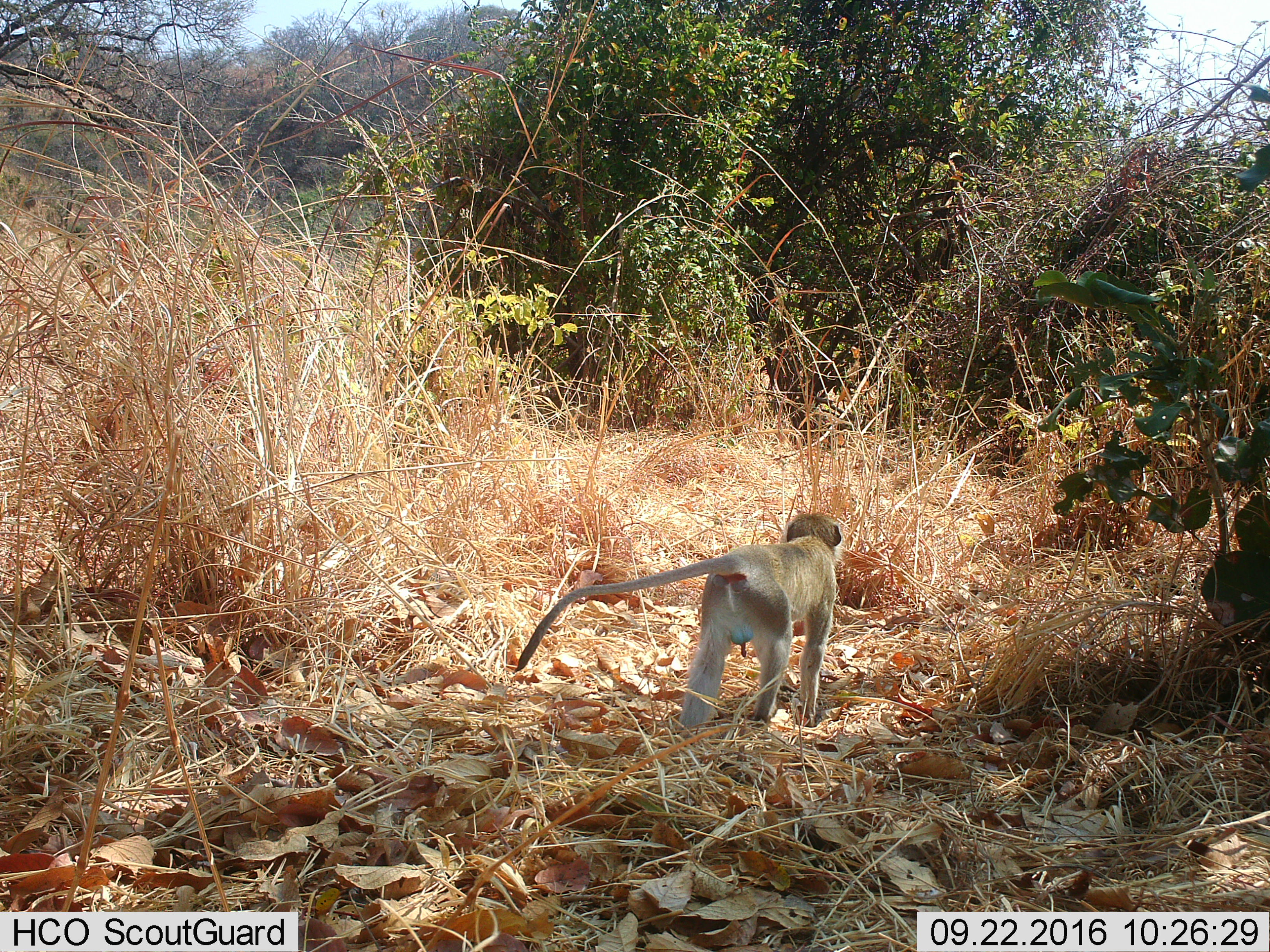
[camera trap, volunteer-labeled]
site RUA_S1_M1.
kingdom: Animalia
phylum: Chordata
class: Mammalia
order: Primates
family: Cercopithecidae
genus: Chlorocebus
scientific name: Chlorocebus pygerythrus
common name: vervet monkey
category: monkeyvervet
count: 1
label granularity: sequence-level